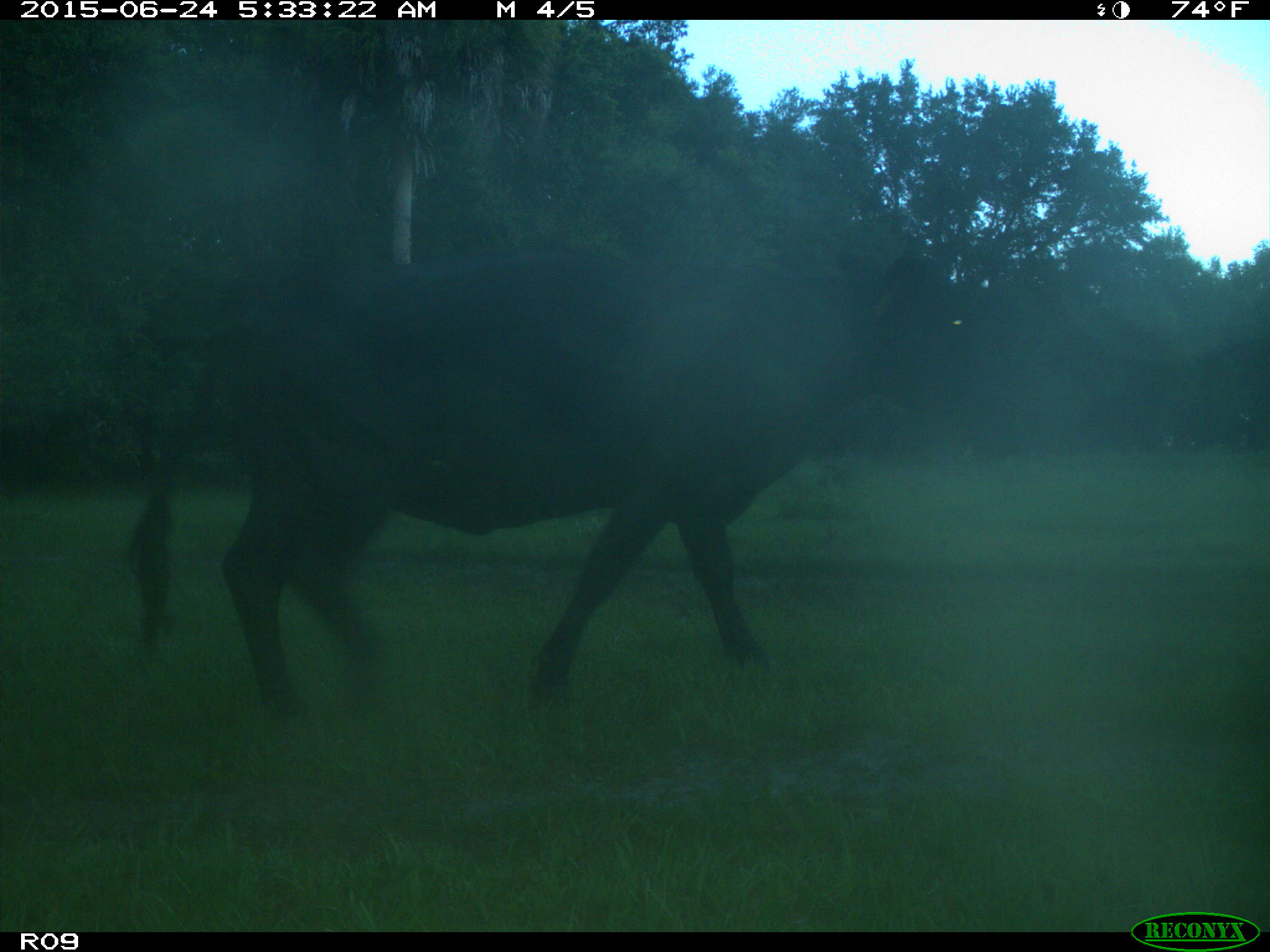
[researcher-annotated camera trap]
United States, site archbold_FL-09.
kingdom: Animalia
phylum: Chordata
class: Mammalia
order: Artiodactyla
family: Bovidae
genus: Bos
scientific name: Bos taurus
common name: domestic cow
Bos taurus (domestic cow).